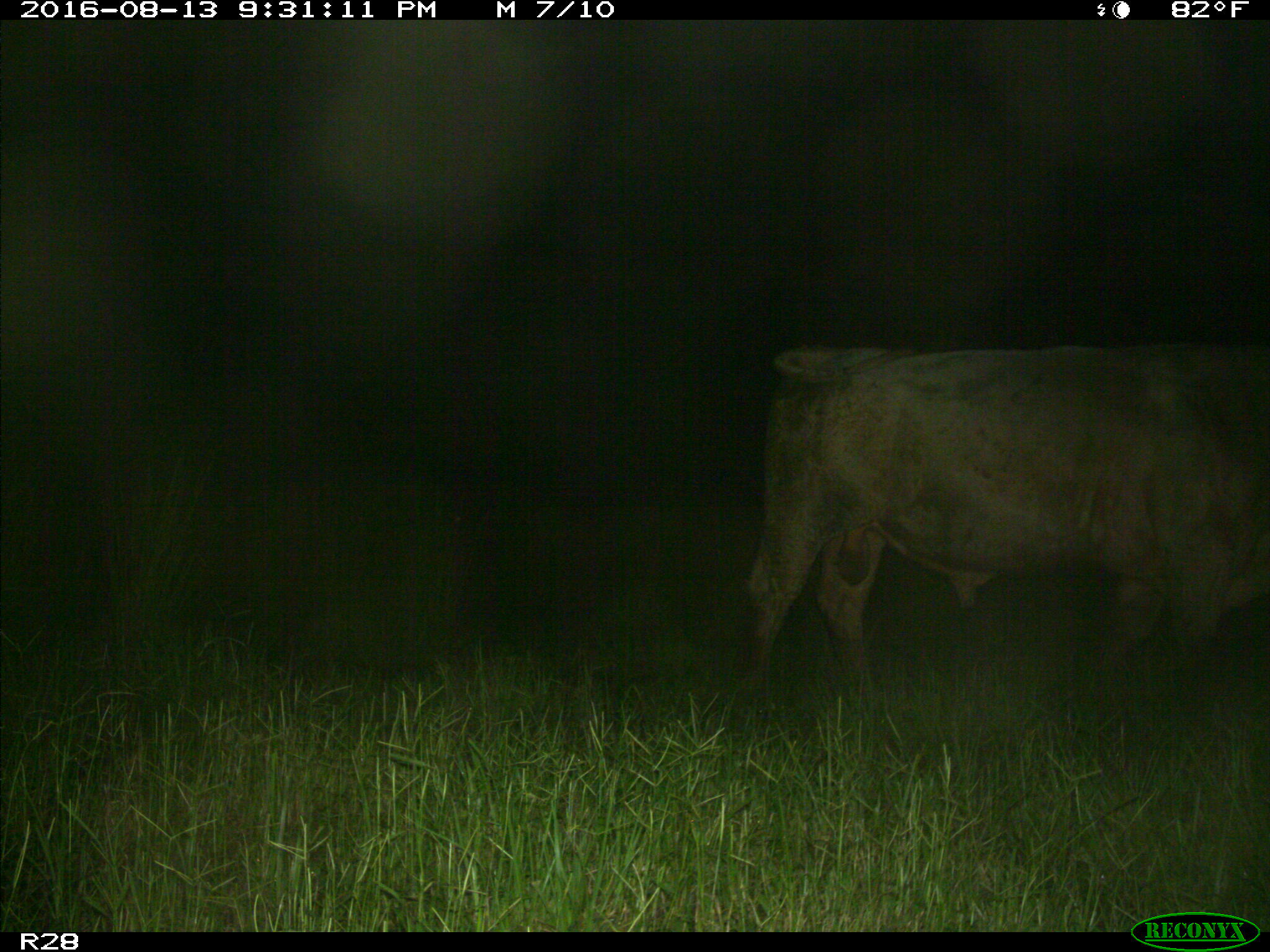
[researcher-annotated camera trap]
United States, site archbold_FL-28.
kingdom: Animalia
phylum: Chordata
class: Mammalia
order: Artiodactyla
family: Bovidae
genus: Bos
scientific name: Bos taurus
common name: domestic cow